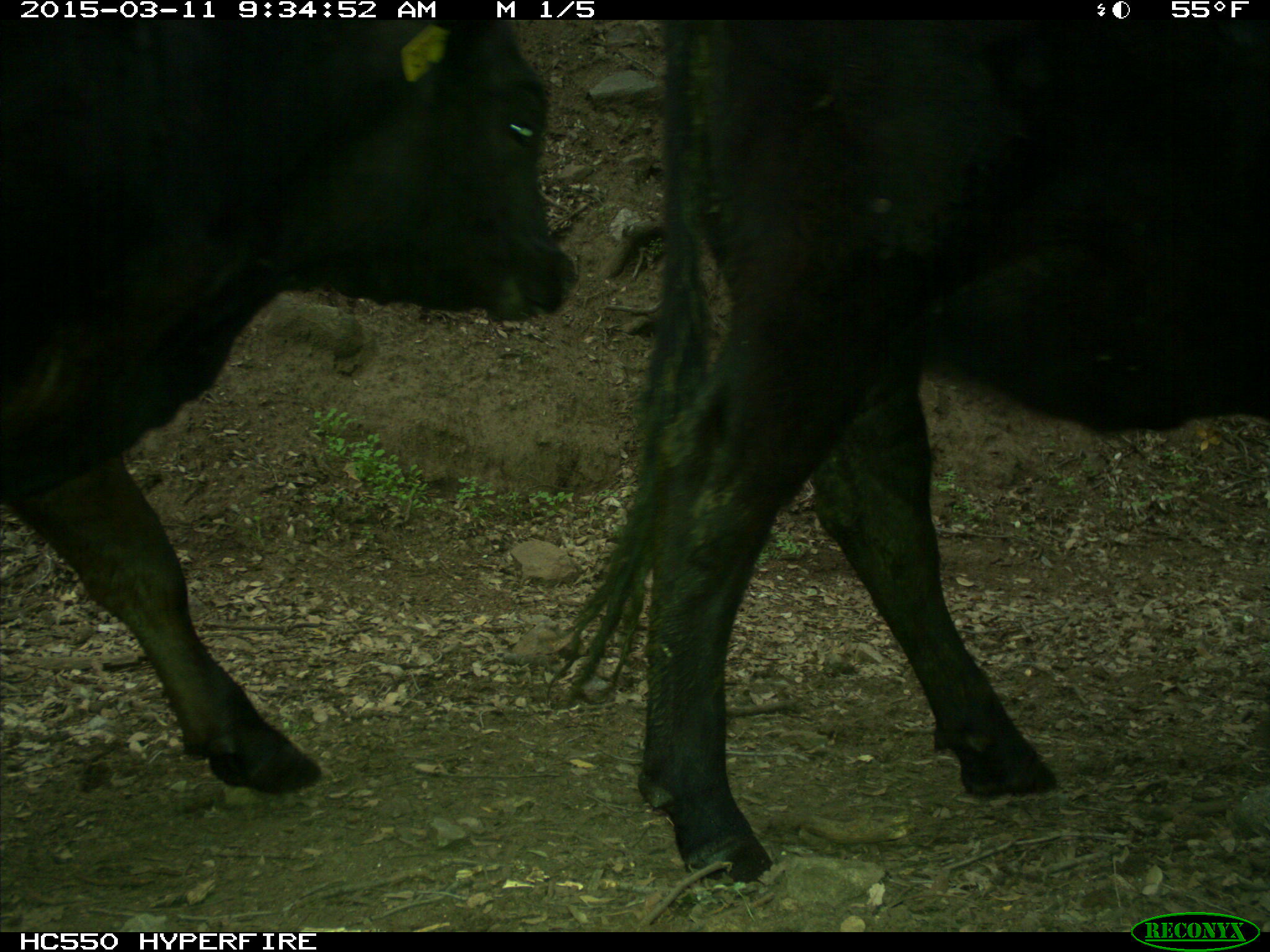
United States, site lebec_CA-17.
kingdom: Animalia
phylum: Chordata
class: Mammalia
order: Artiodactyla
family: Bovidae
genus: Bos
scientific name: Bos taurus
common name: domestic cow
Bos taurus (domestic cow).